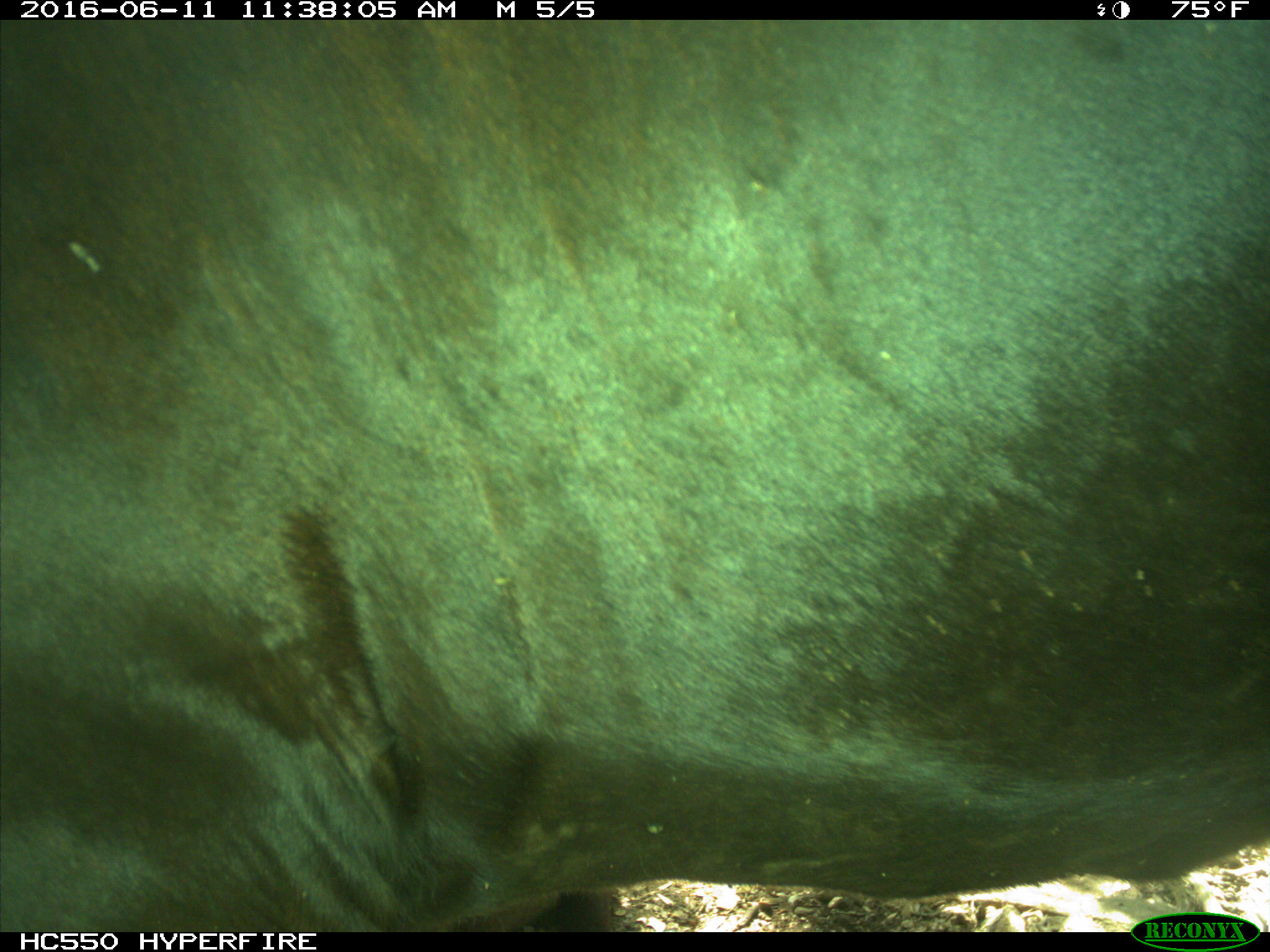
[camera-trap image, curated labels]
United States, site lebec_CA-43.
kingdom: Animalia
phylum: Chordata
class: Mammalia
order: Artiodactyla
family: Bovidae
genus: Bos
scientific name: Bos taurus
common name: domestic cow